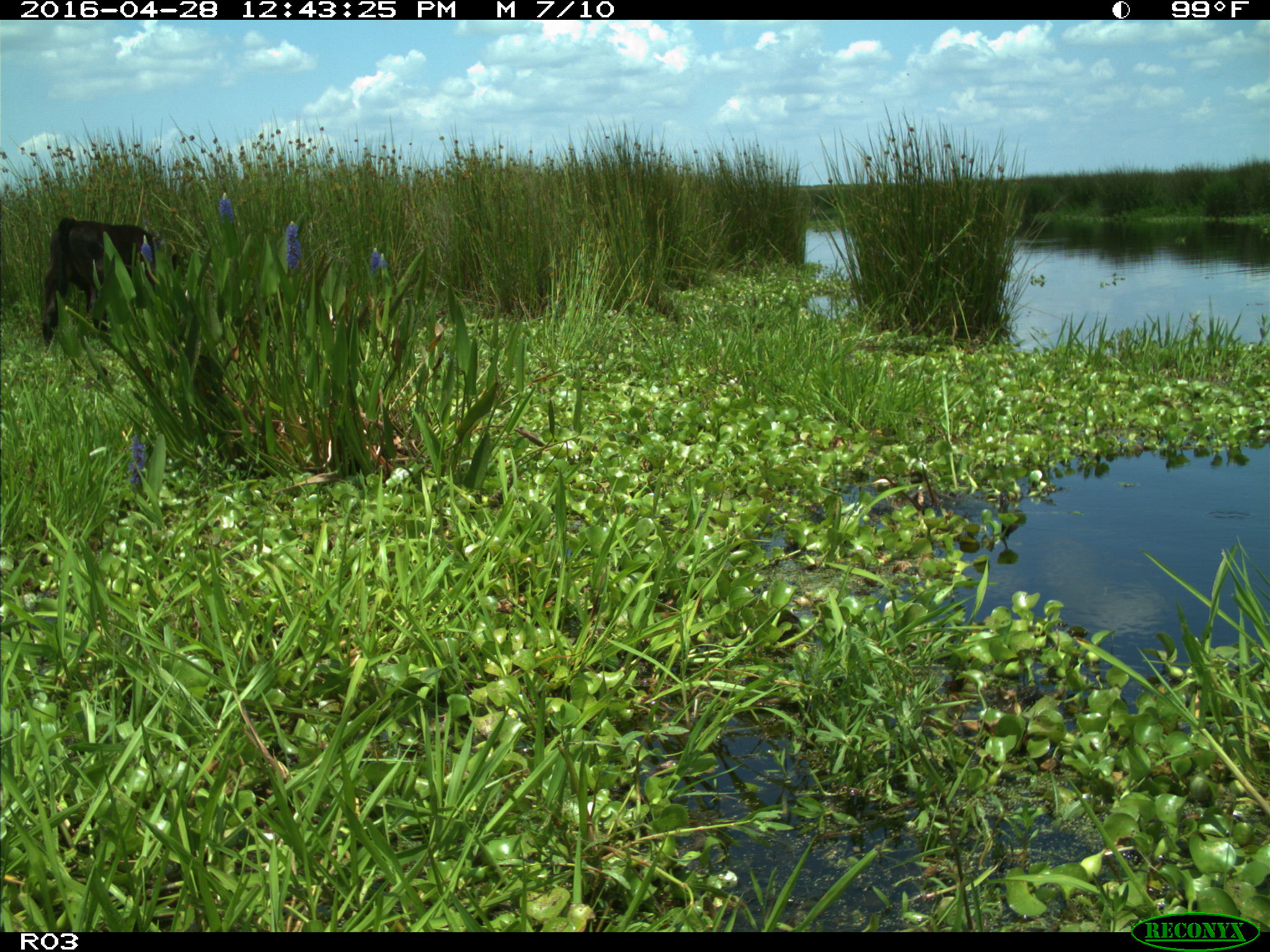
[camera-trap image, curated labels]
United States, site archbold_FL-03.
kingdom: Animalia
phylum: Chordata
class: Mammalia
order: Artiodactyla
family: Bovidae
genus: Bos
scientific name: Bos taurus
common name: domestic cow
Bos taurus (domestic cow).